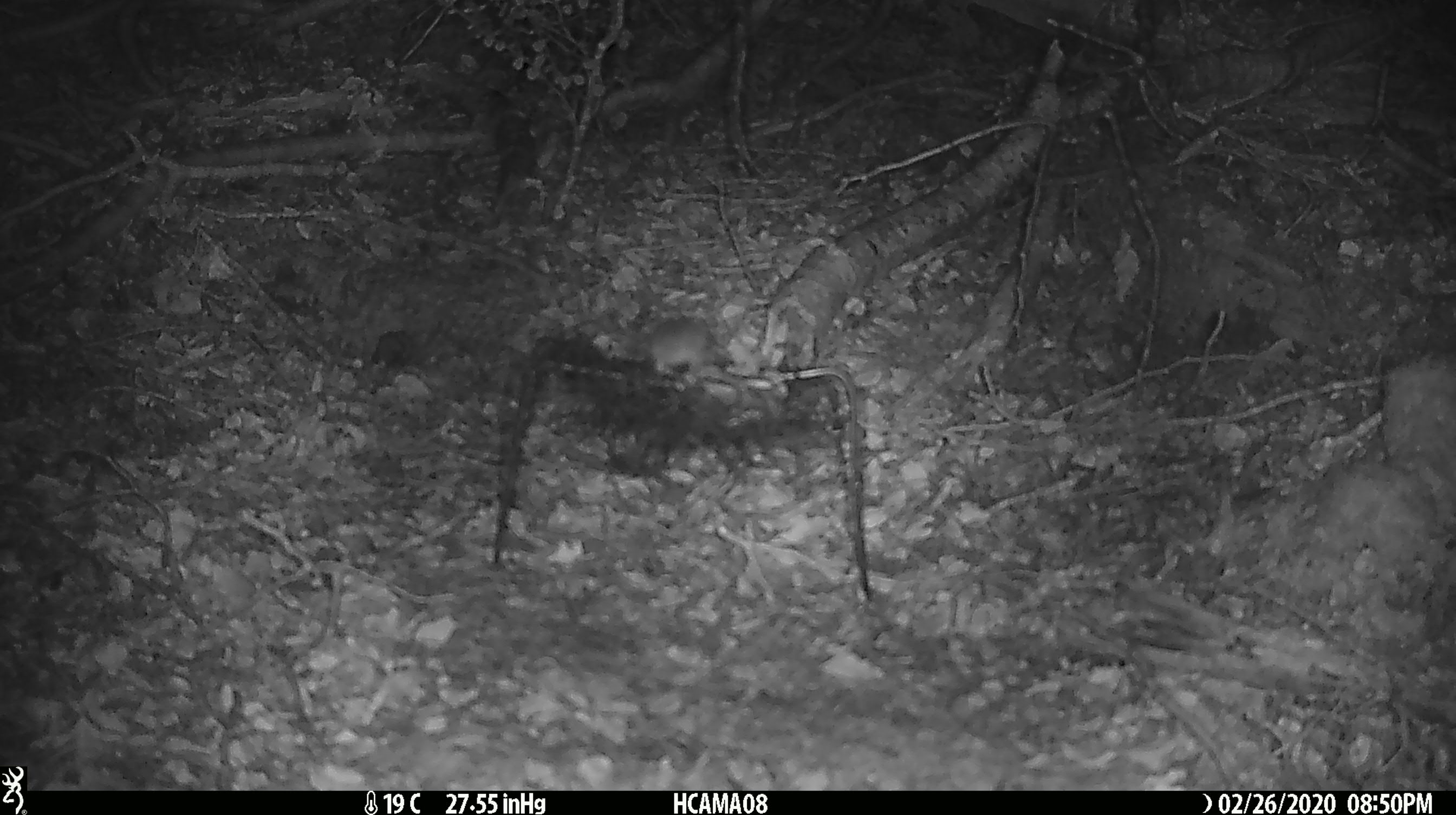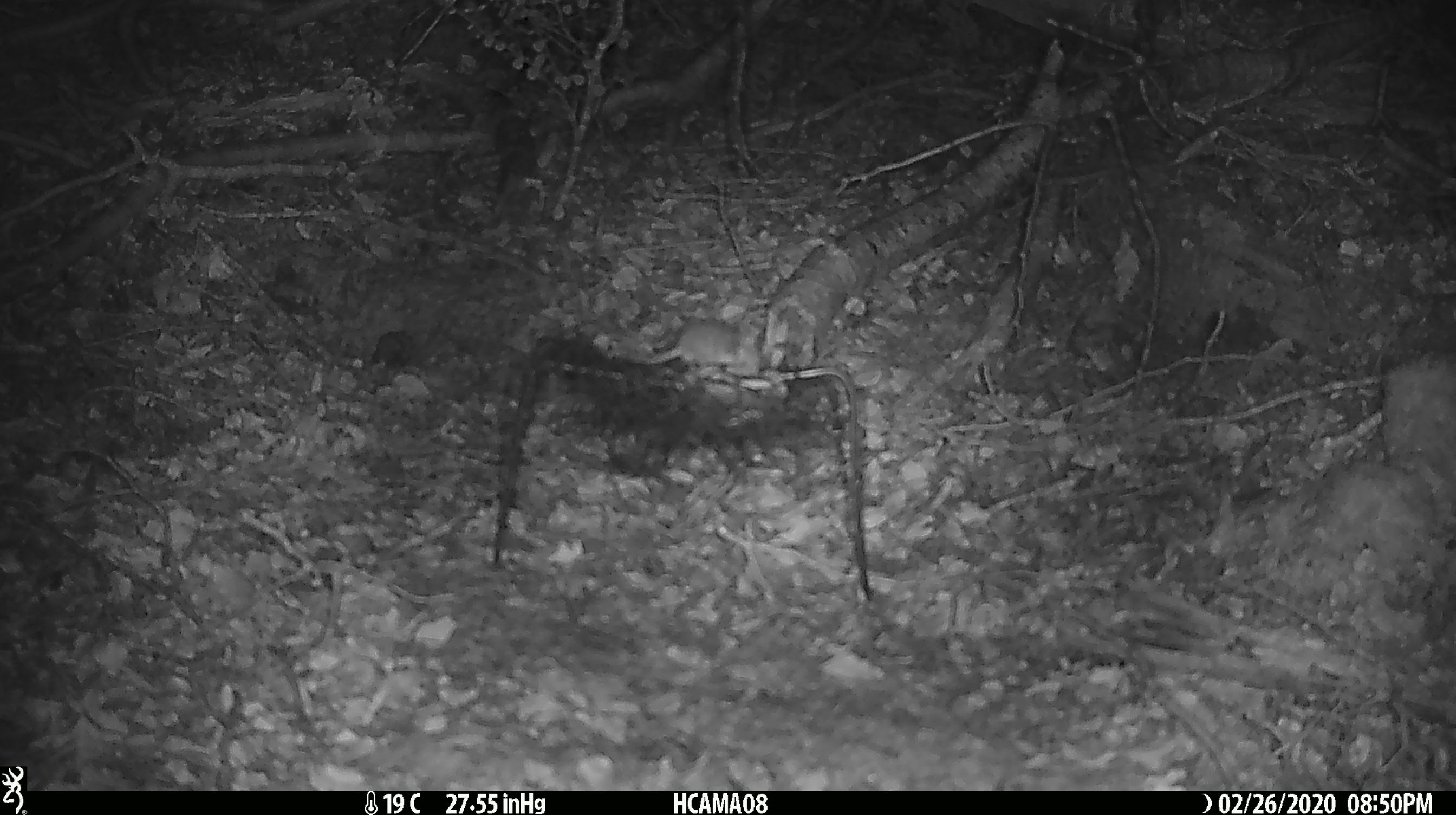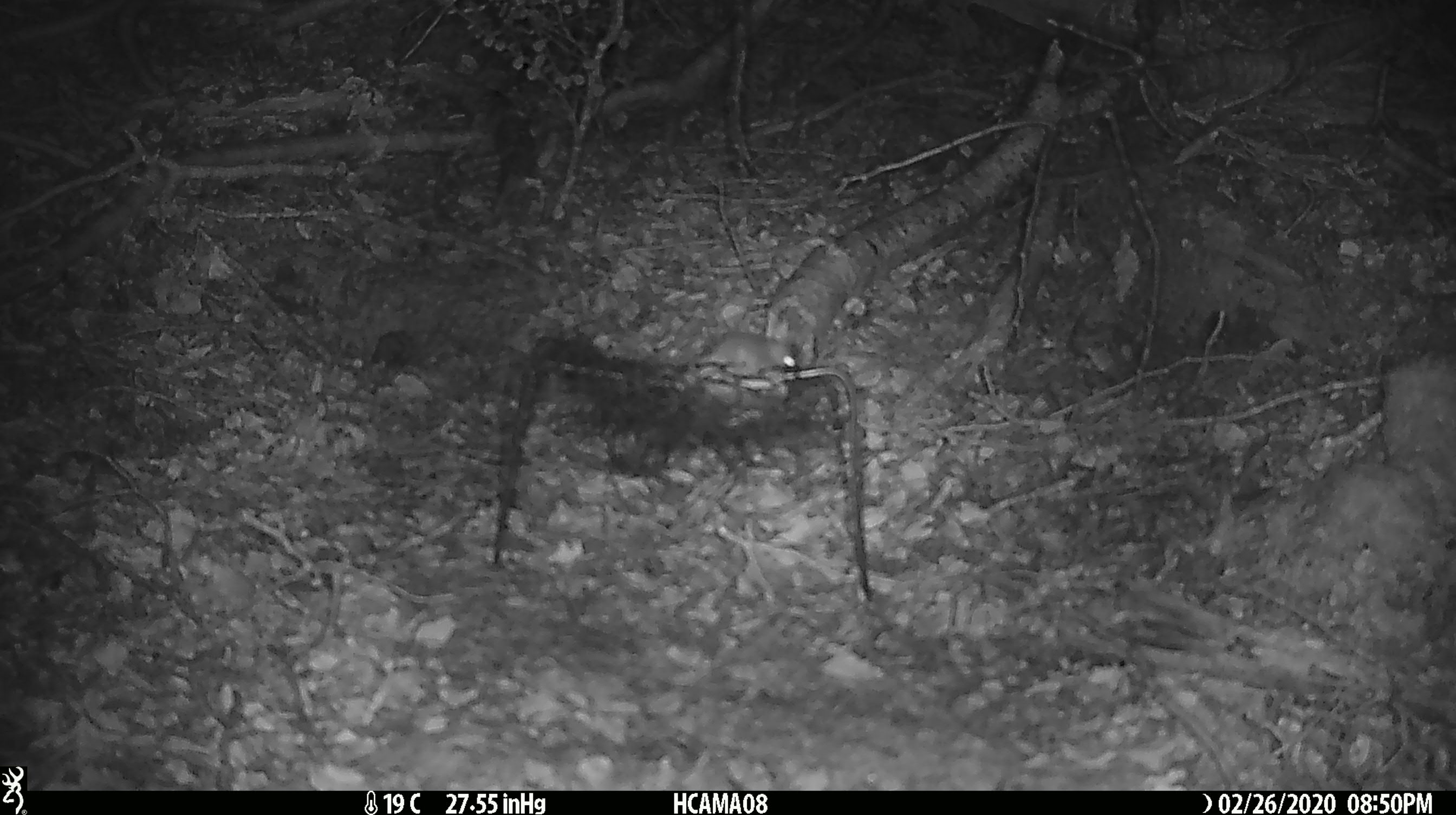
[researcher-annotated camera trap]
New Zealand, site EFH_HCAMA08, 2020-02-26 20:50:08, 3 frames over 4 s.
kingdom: Animalia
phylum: Chordata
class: Mammalia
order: Rodentia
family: Muridae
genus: Mus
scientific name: Mus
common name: mouse